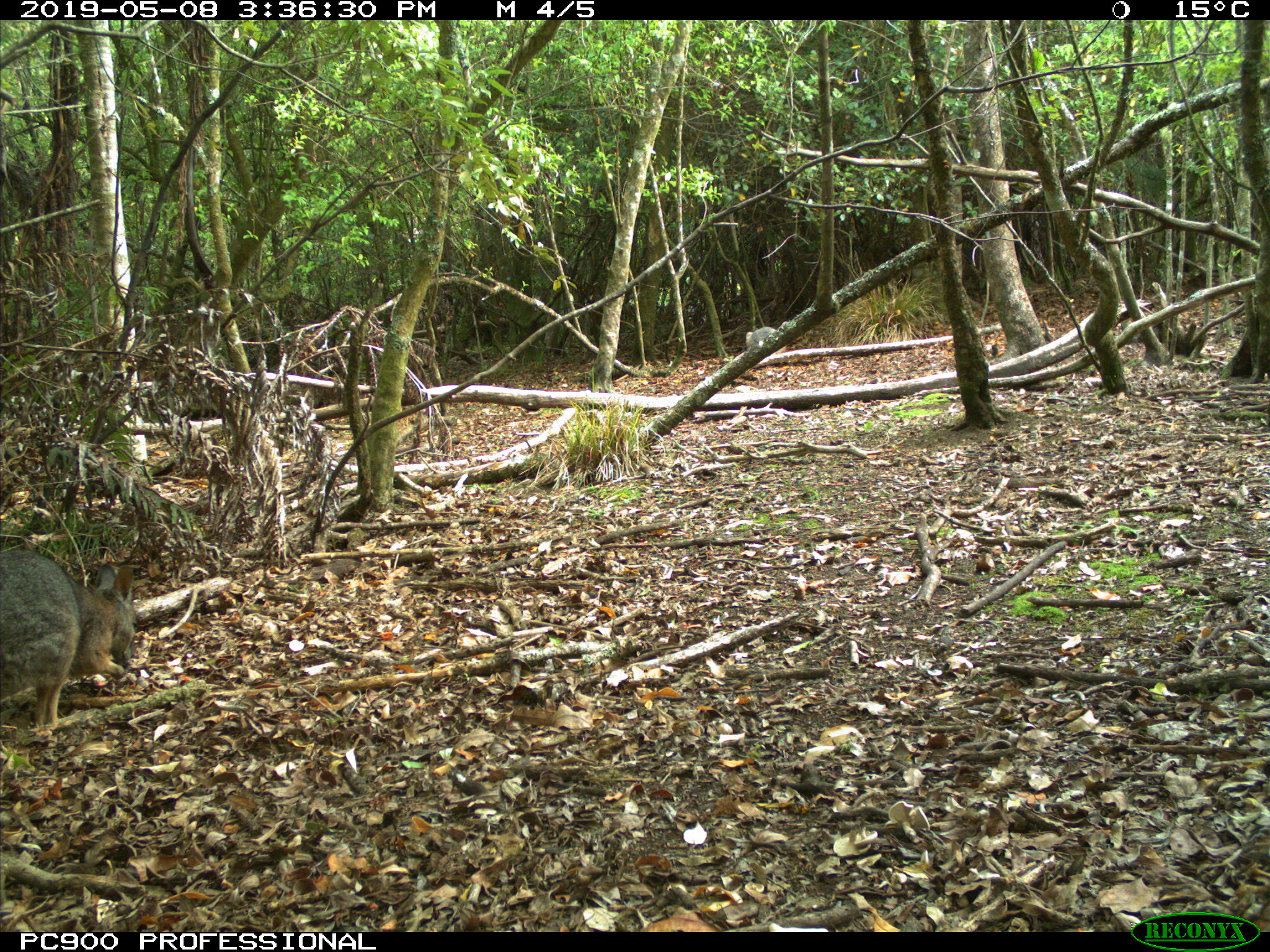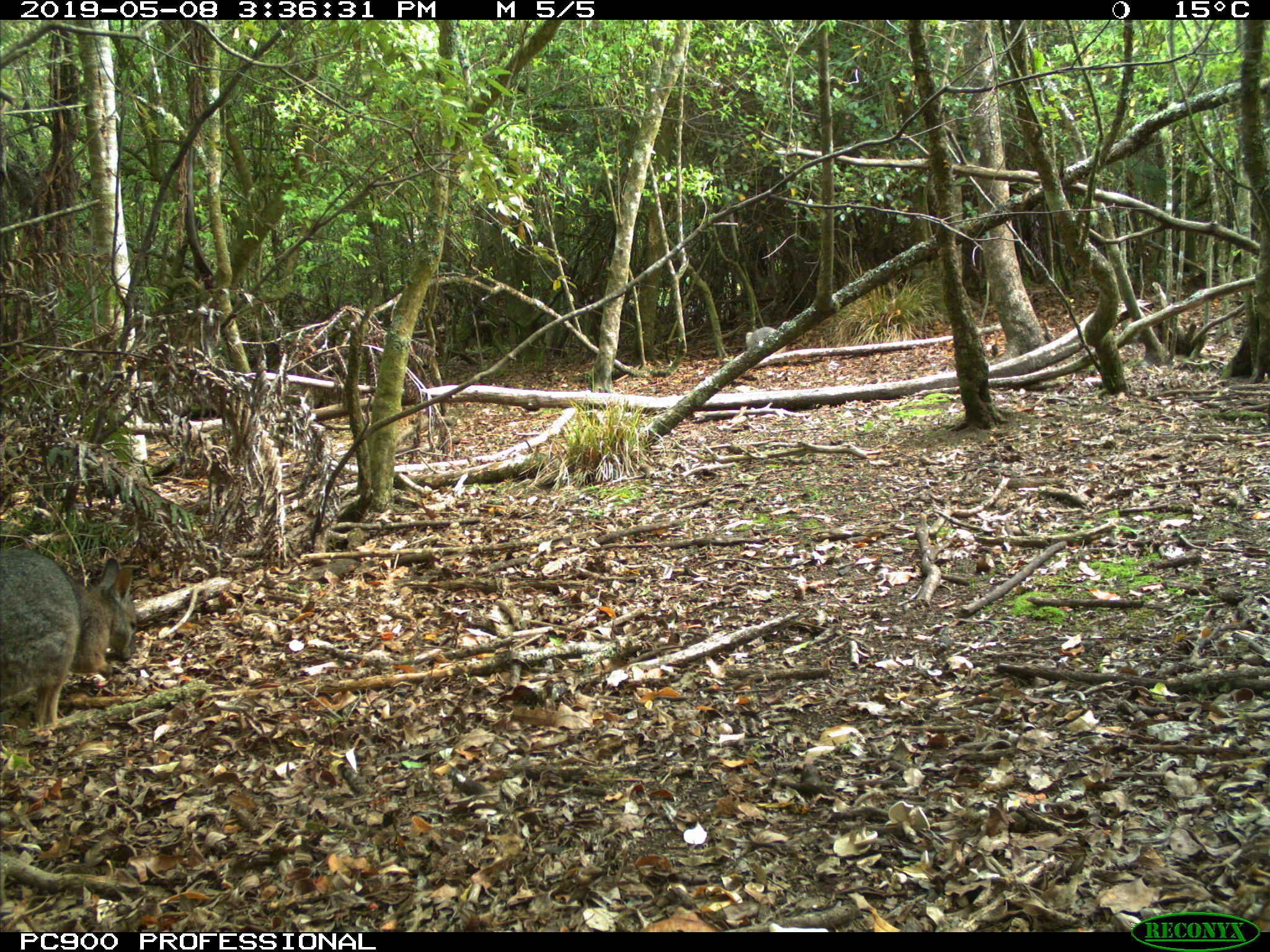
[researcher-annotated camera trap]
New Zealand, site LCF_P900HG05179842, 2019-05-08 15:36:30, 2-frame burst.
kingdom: Animalia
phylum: Chordata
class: Mammalia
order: Diprotodontia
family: Macropodidae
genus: Notamacropus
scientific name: Notamacropus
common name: wallaby